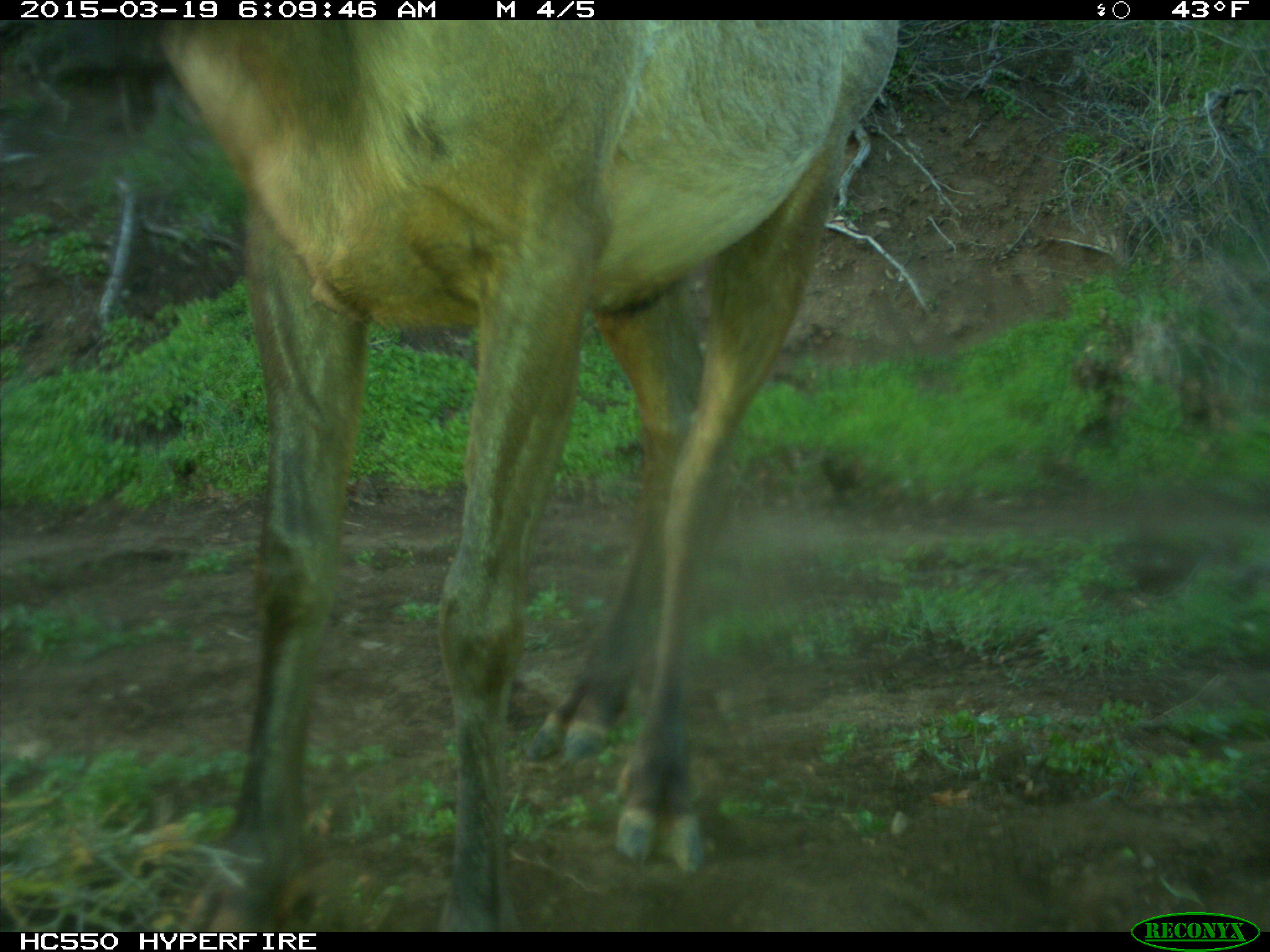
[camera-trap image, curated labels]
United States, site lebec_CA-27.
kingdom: Animalia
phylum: Chordata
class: Mammalia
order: Artiodactyla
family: Cervidae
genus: Cervus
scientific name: Cervus canadensis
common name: elk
Cervus canadensis (elk).